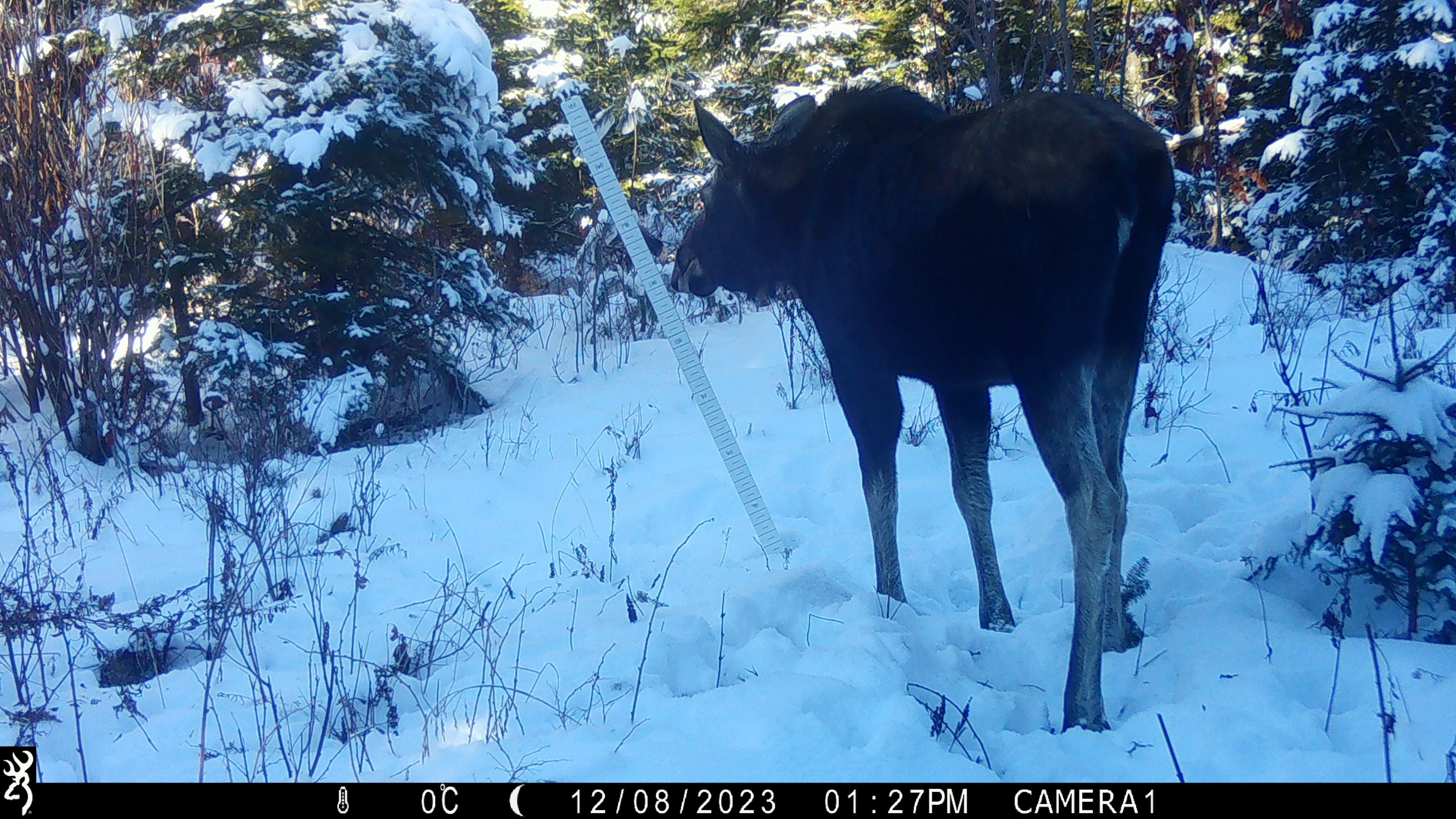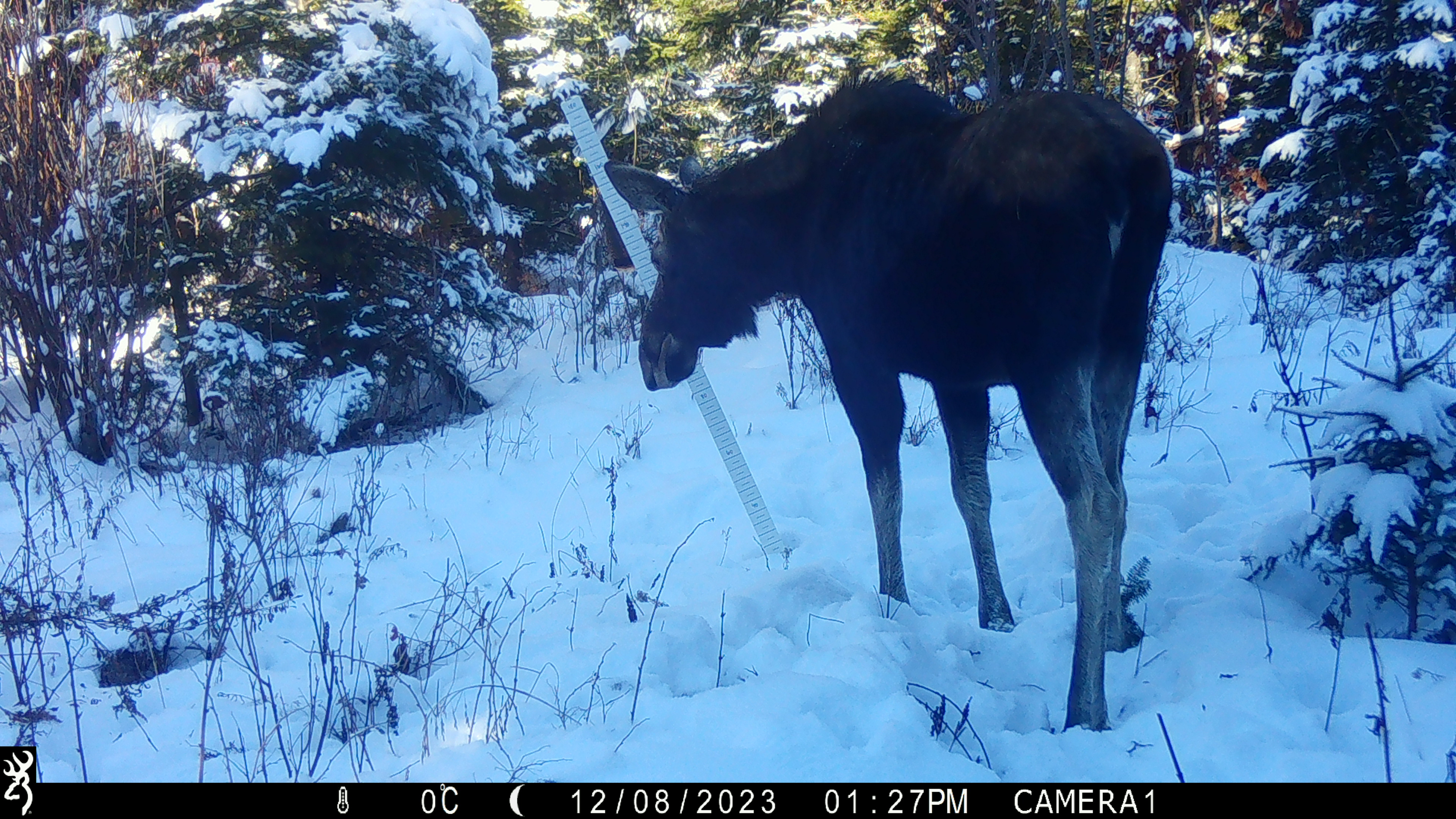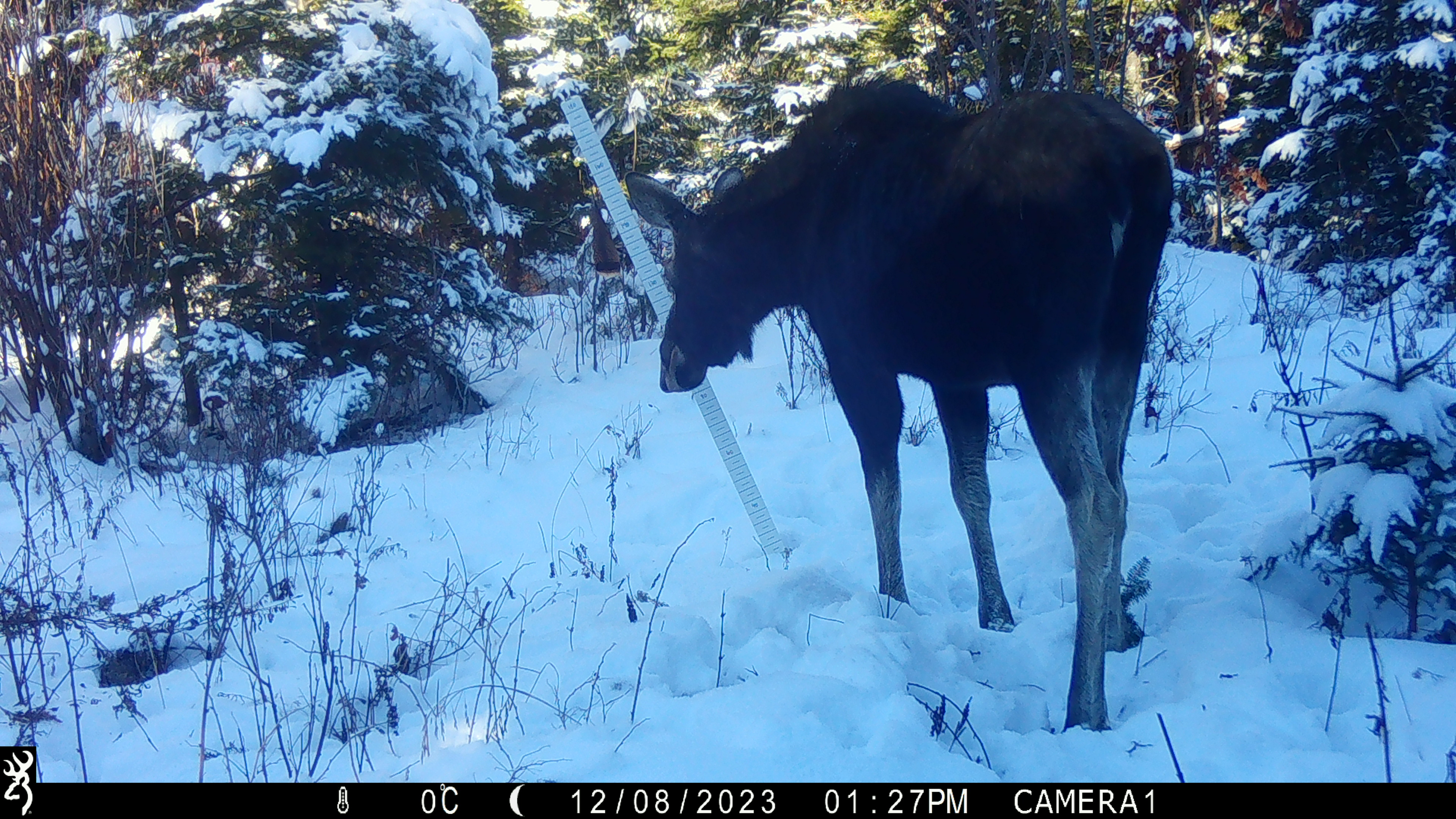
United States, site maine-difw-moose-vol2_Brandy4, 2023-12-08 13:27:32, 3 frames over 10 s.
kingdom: Animalia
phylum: Chordata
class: Mammalia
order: Artiodactyla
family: Cervidae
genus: Alces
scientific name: Alces alces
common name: moose